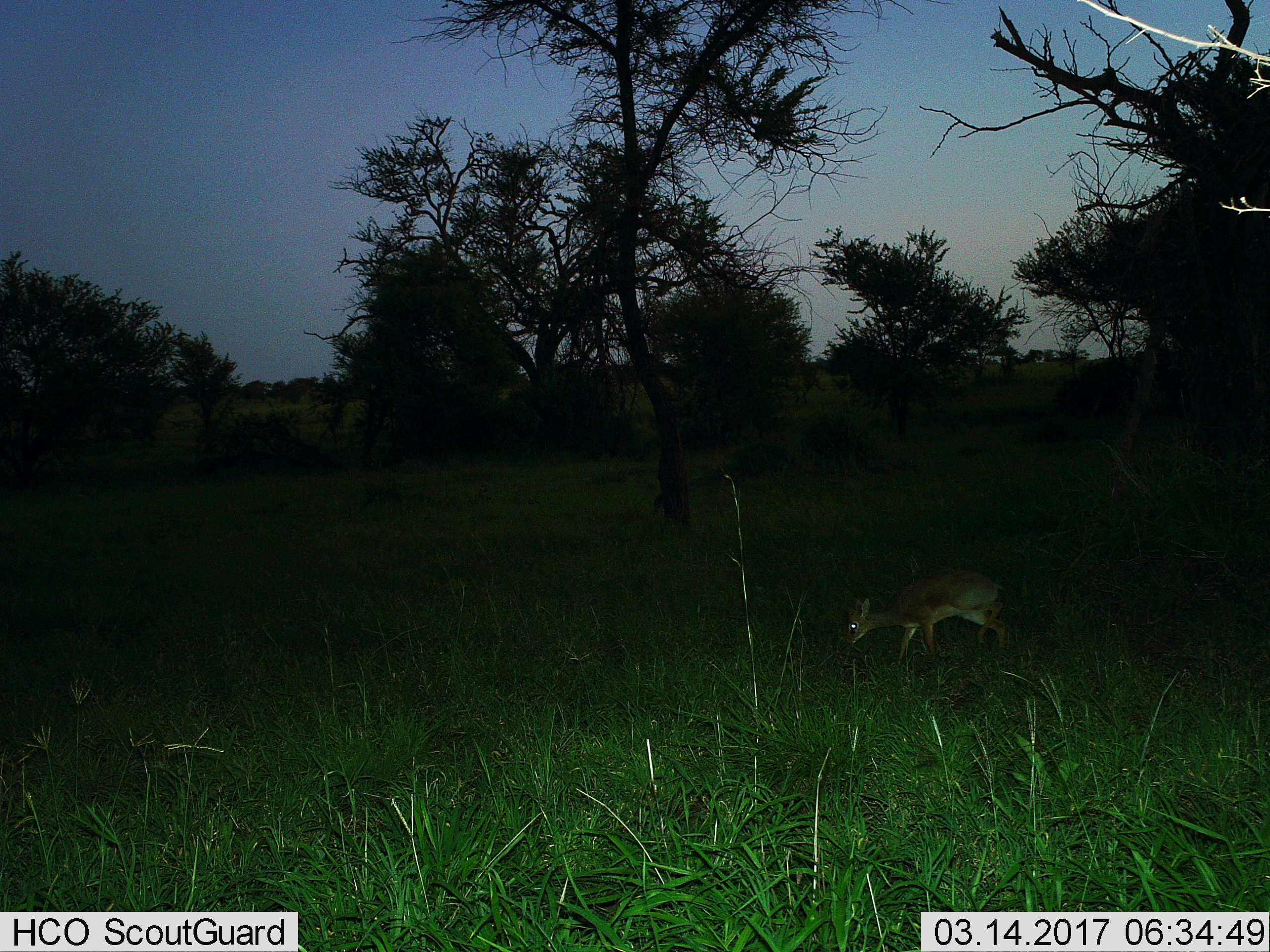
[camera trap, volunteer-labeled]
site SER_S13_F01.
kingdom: Animalia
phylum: Chordata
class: Mammalia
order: Artiodactyla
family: Bovidae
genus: Madoqua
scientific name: Madoqua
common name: dik-dik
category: dikdik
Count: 1.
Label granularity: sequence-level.